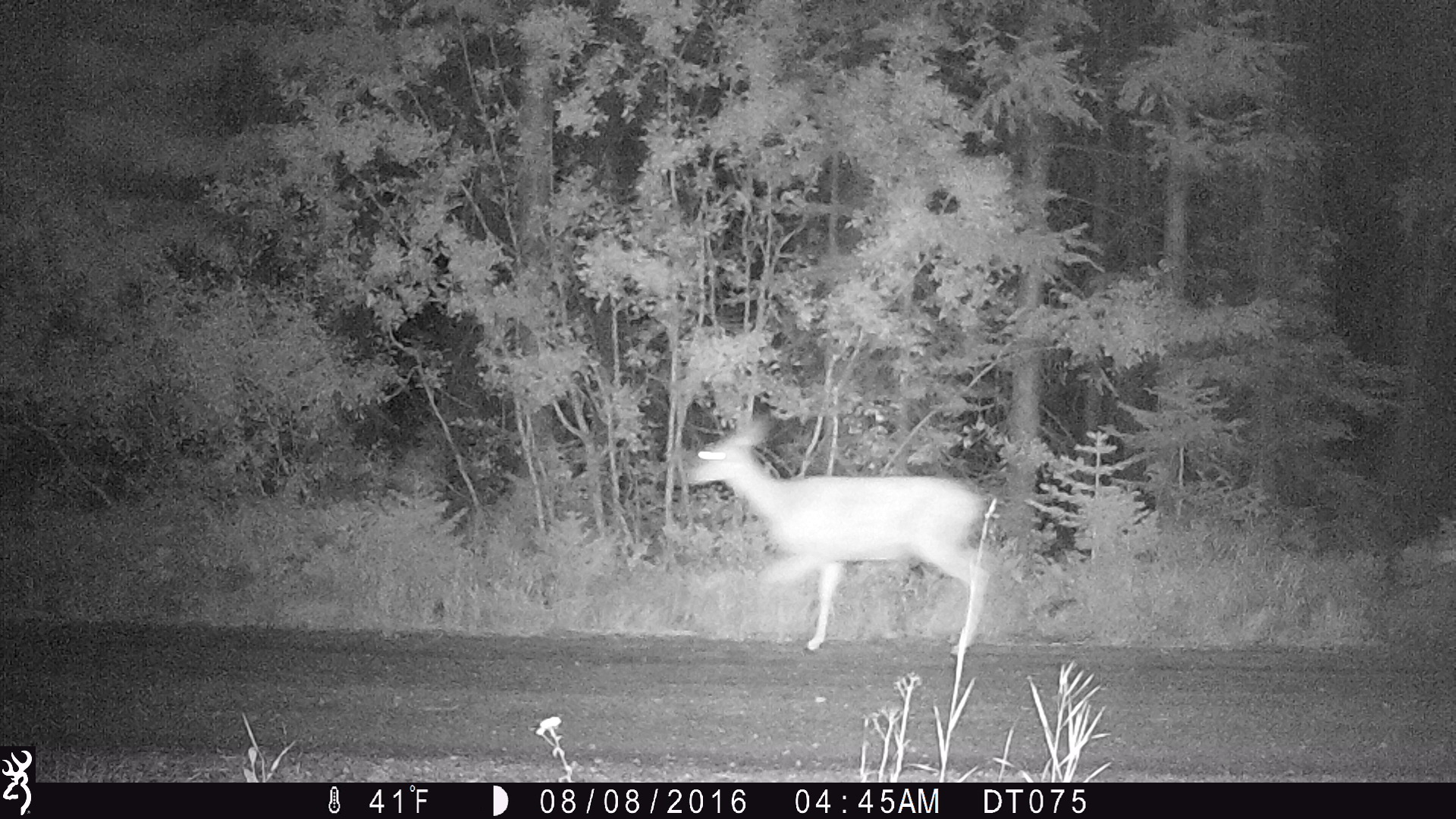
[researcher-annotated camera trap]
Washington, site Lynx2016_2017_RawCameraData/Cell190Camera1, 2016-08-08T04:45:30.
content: unidentified animal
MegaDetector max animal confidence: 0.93